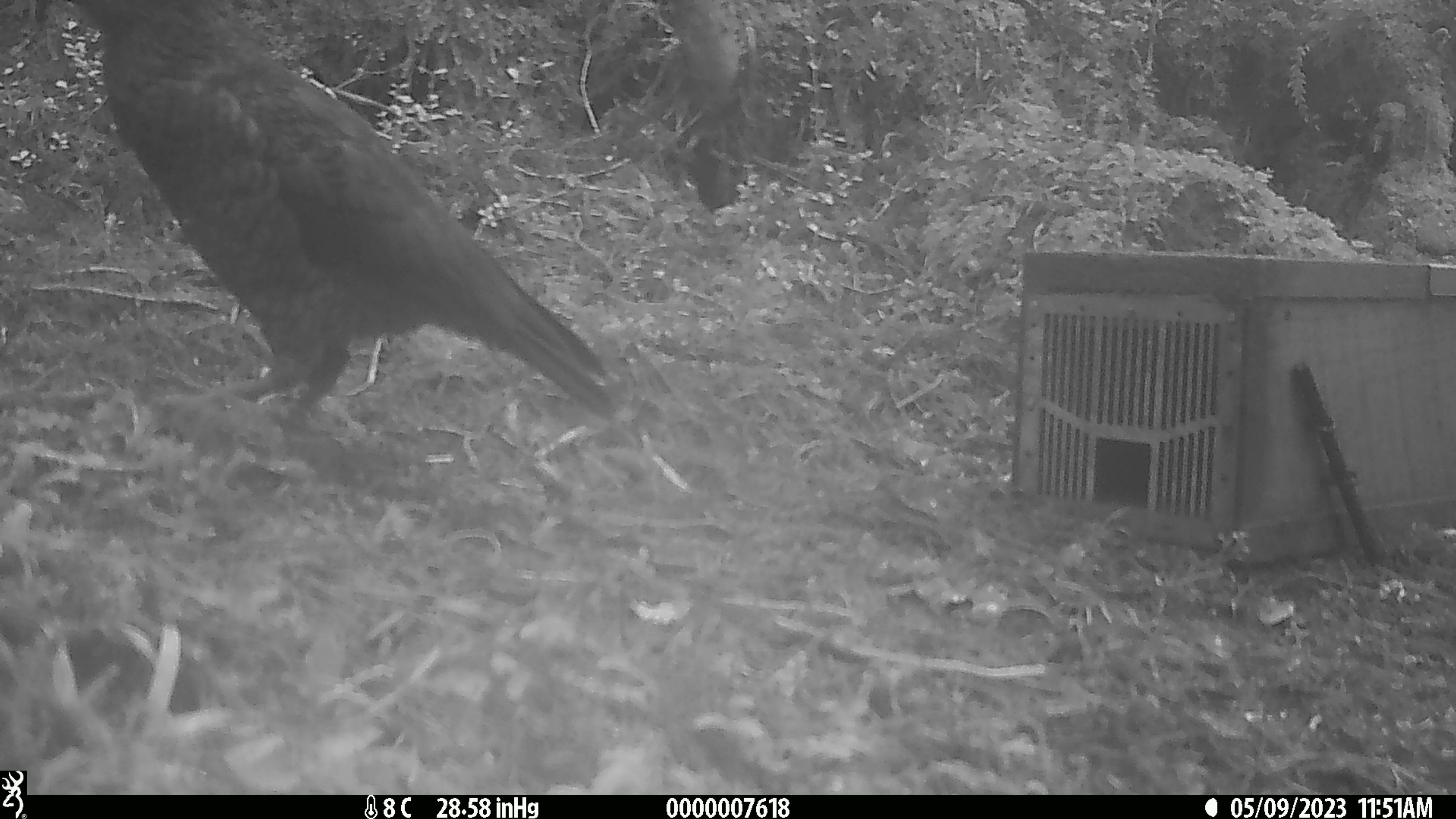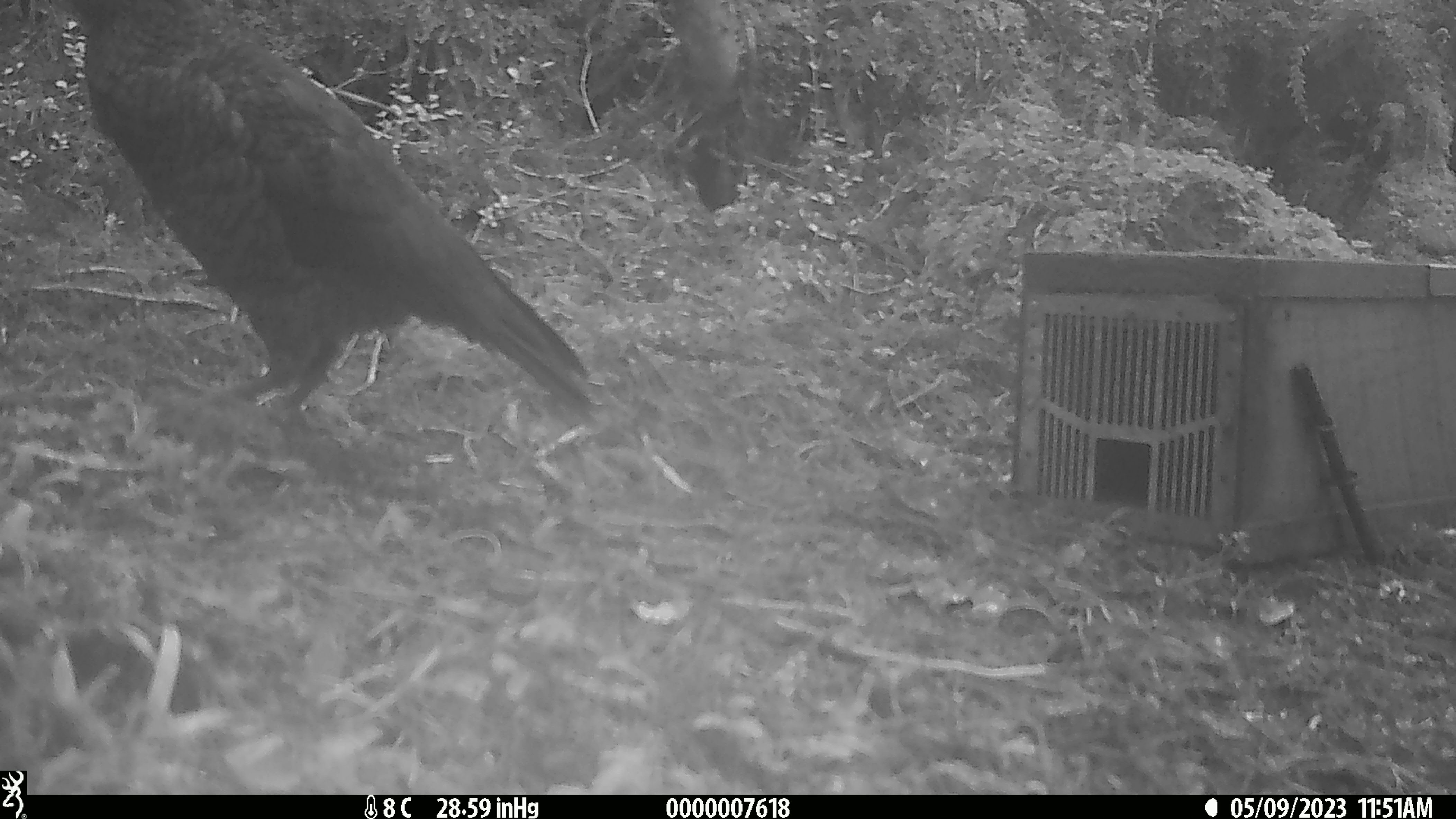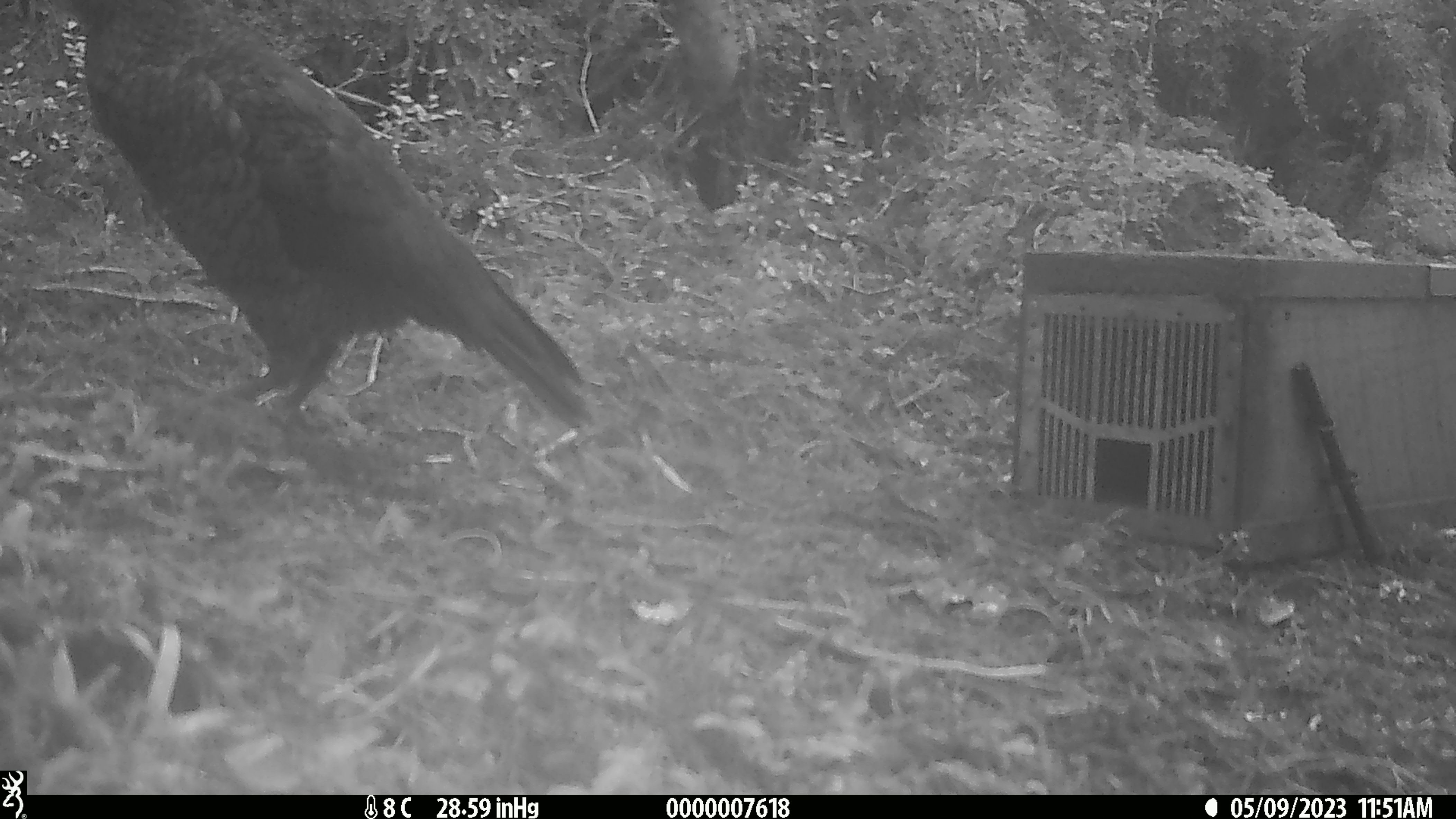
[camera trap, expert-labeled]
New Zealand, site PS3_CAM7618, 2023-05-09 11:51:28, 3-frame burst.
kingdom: Animalia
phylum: Chordata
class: Aves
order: Psittaciformes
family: Strigopidae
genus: Nestor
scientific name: Nestor notabilis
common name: kea